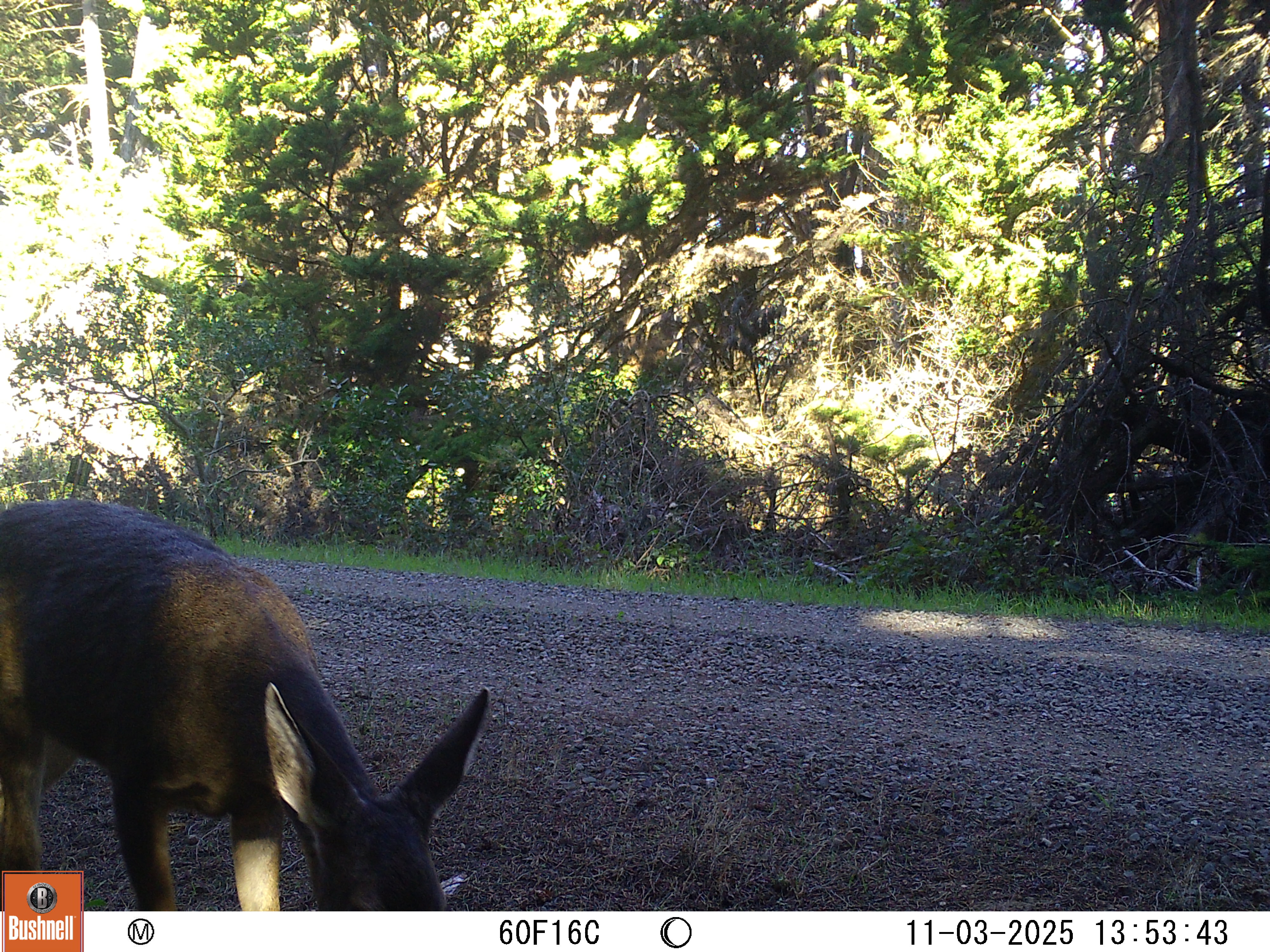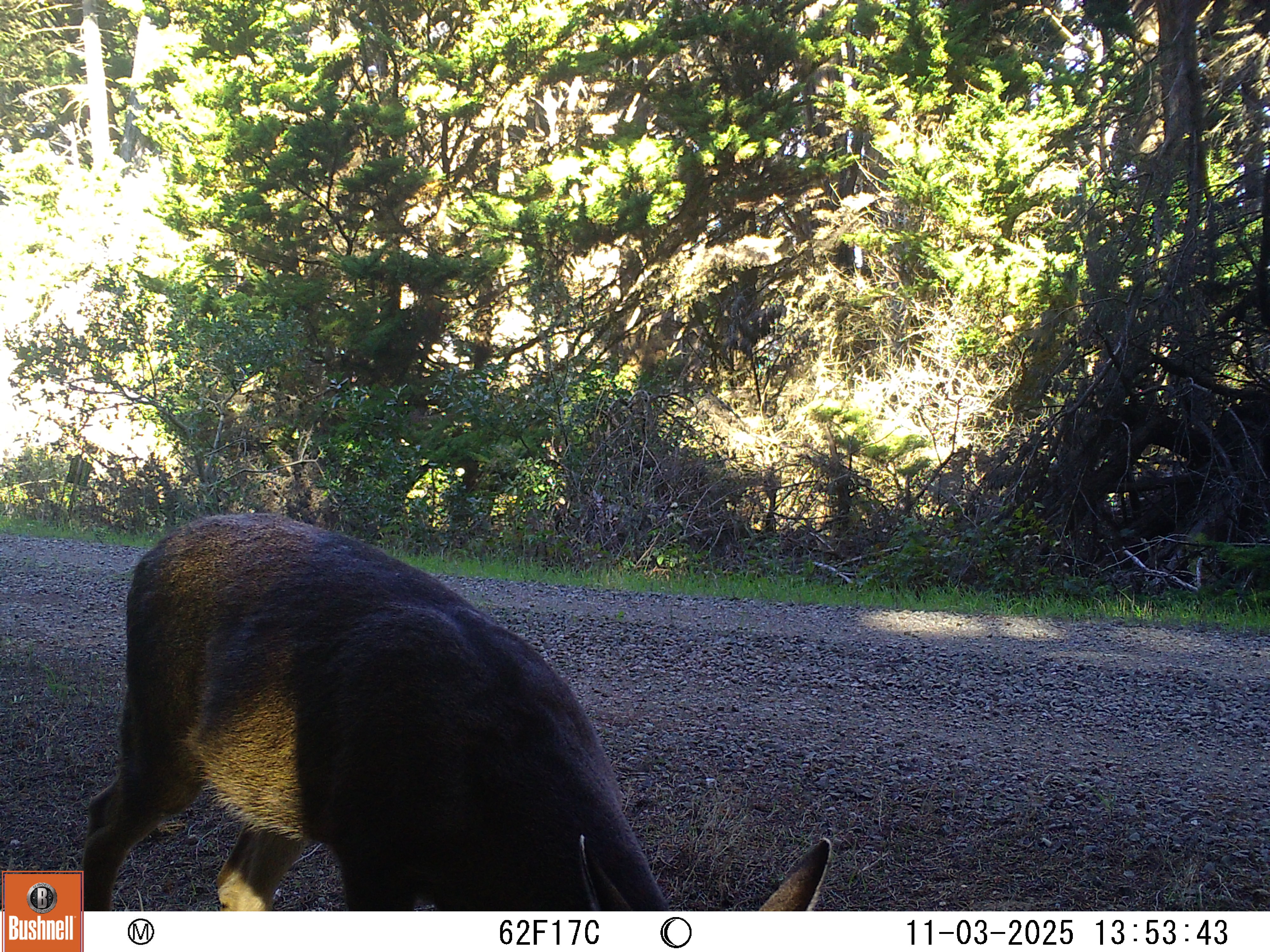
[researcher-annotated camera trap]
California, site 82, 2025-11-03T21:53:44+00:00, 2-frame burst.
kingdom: Animalia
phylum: Chordata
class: Mammalia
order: Artiodactyla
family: Cervidae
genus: Odocoileus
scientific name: Odocoileus hemionus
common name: mule deer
Mule deer (Odocoileus hemionus).